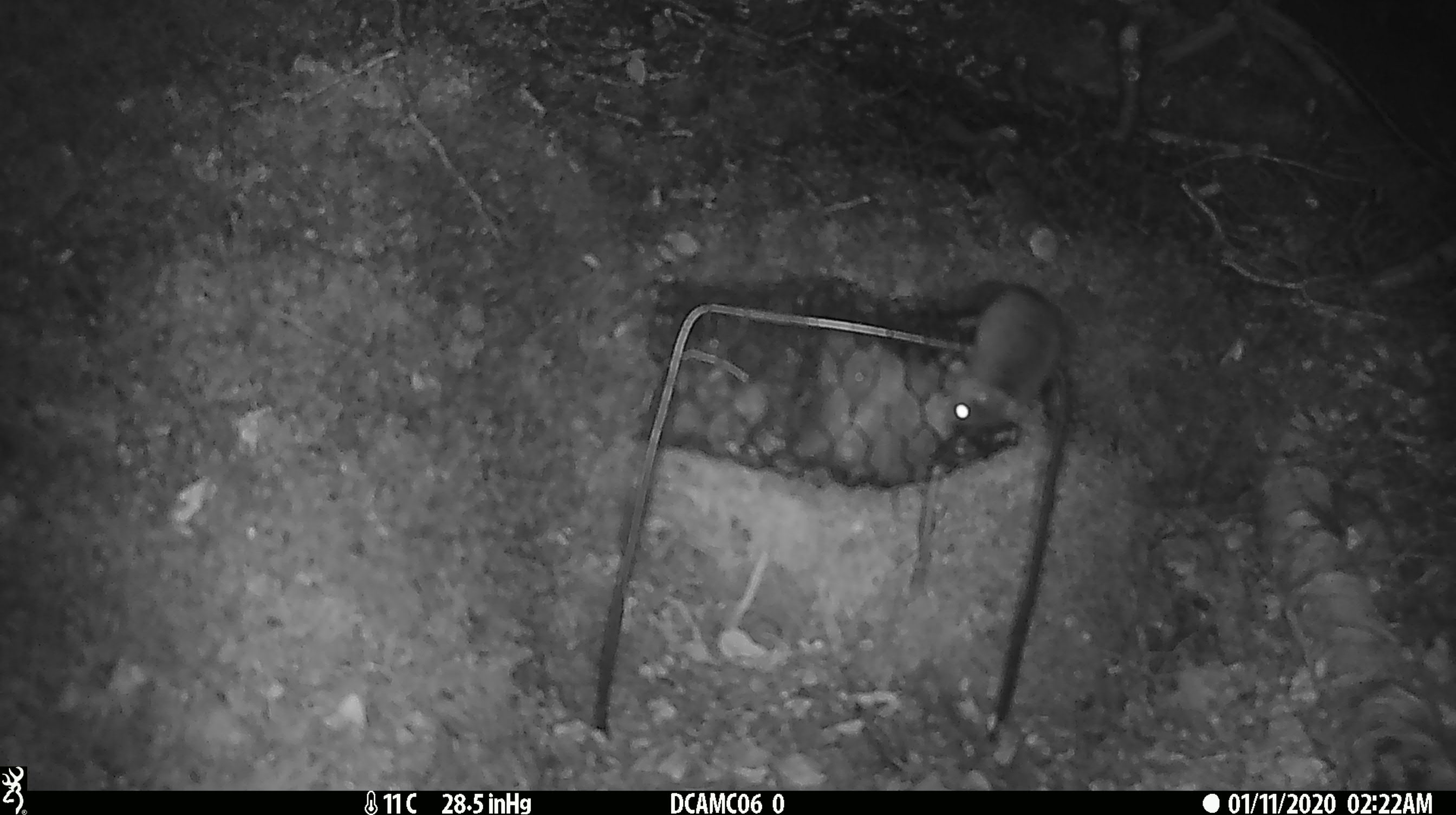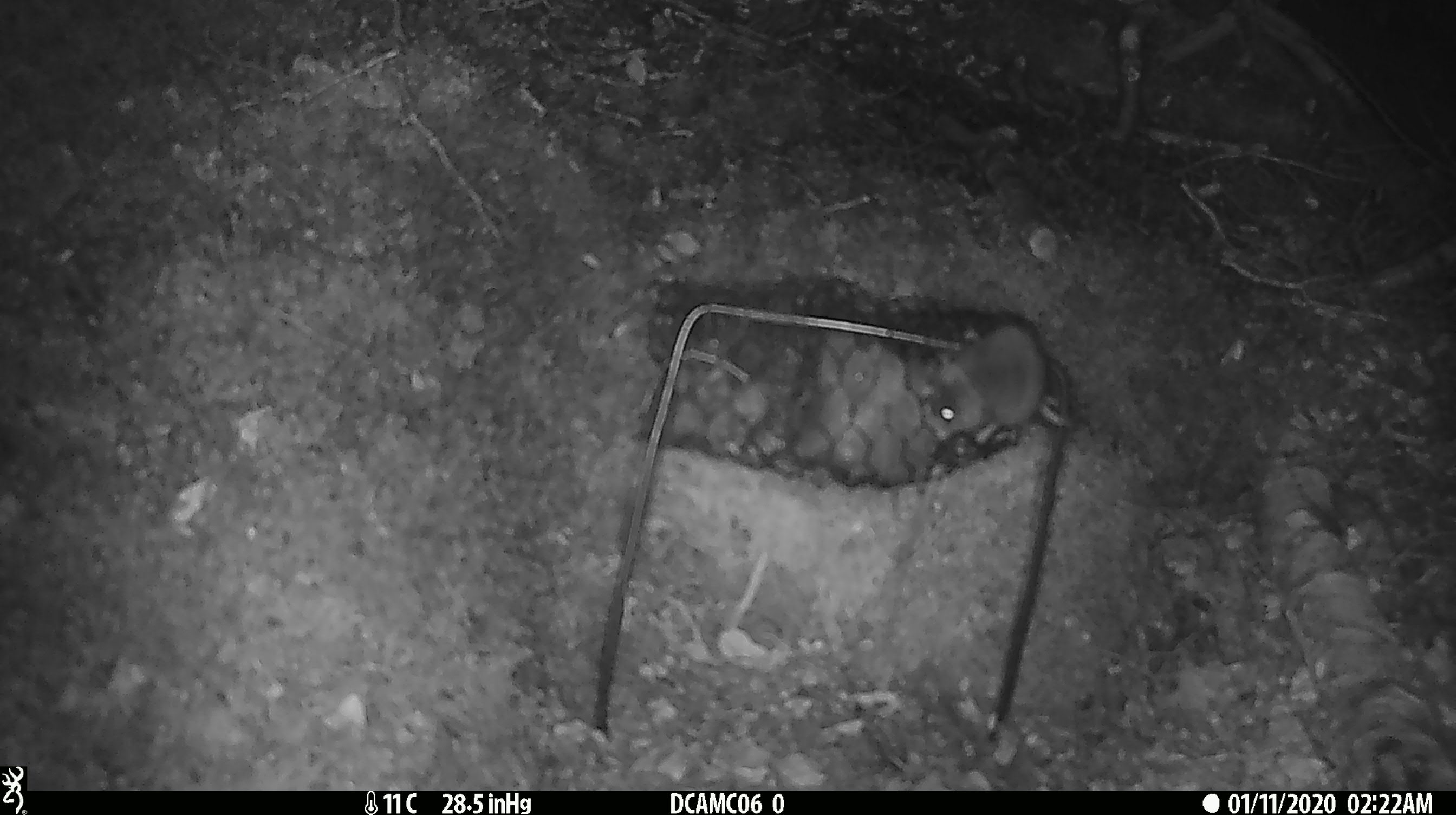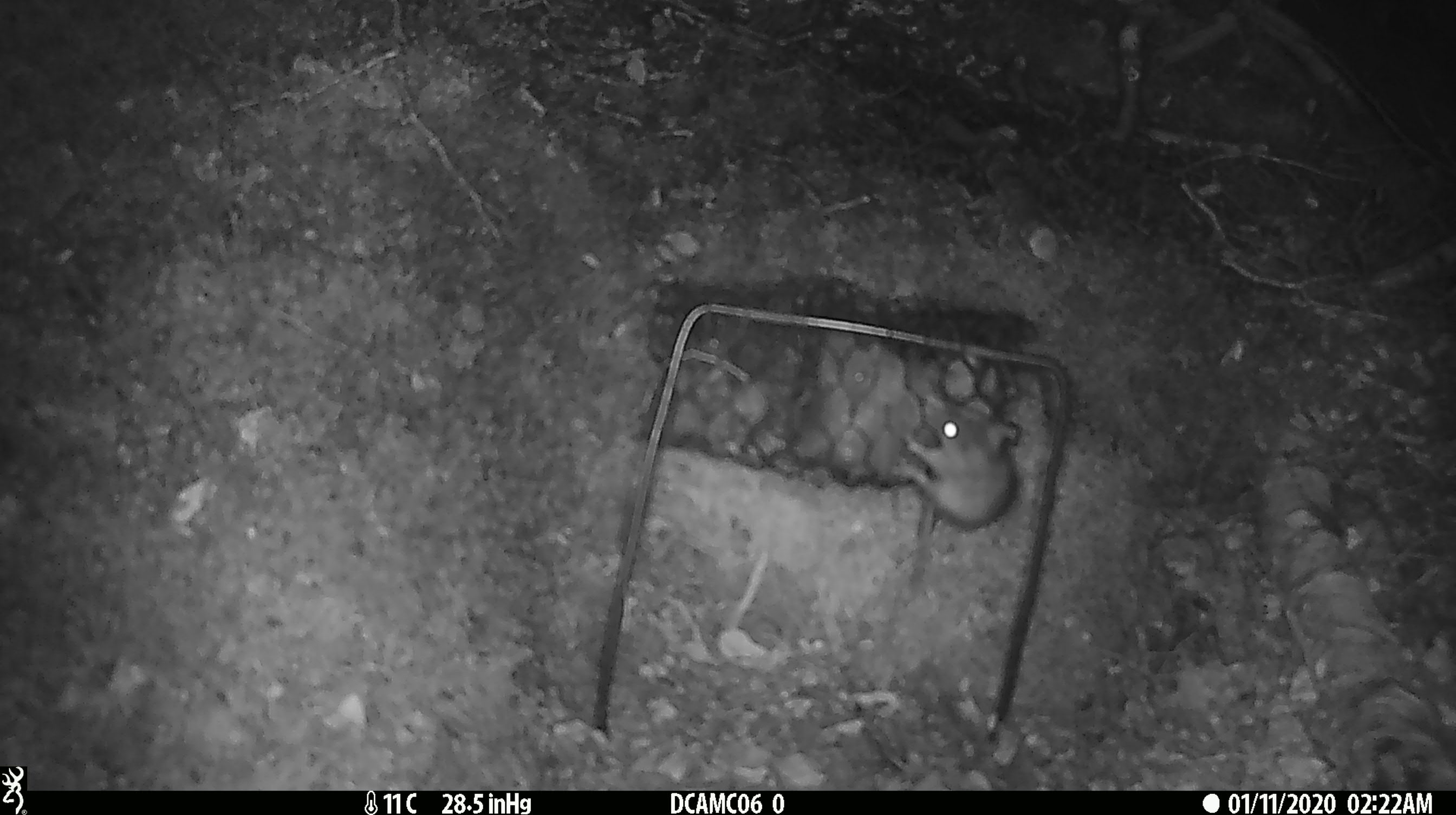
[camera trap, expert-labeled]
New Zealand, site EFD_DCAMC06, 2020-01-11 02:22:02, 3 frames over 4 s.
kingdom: Animalia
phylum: Chordata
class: Mammalia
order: Rodentia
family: Muridae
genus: Mus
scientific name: Mus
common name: mouse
Mouse (Mus).